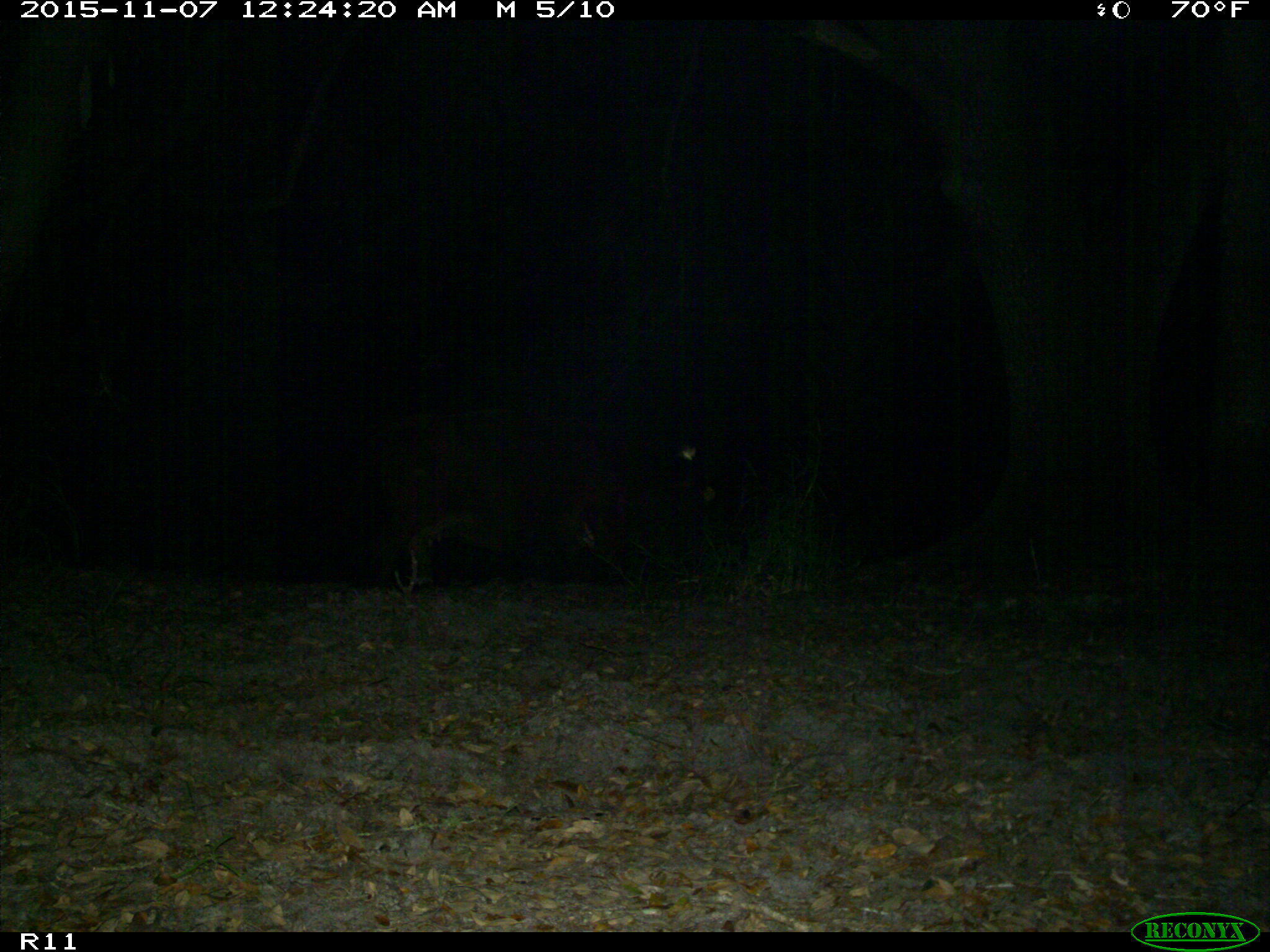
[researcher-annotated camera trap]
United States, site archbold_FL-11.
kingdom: Animalia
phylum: Chordata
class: Mammalia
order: Artiodactyla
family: Bovidae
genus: Bos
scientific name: Bos taurus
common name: domestic cow